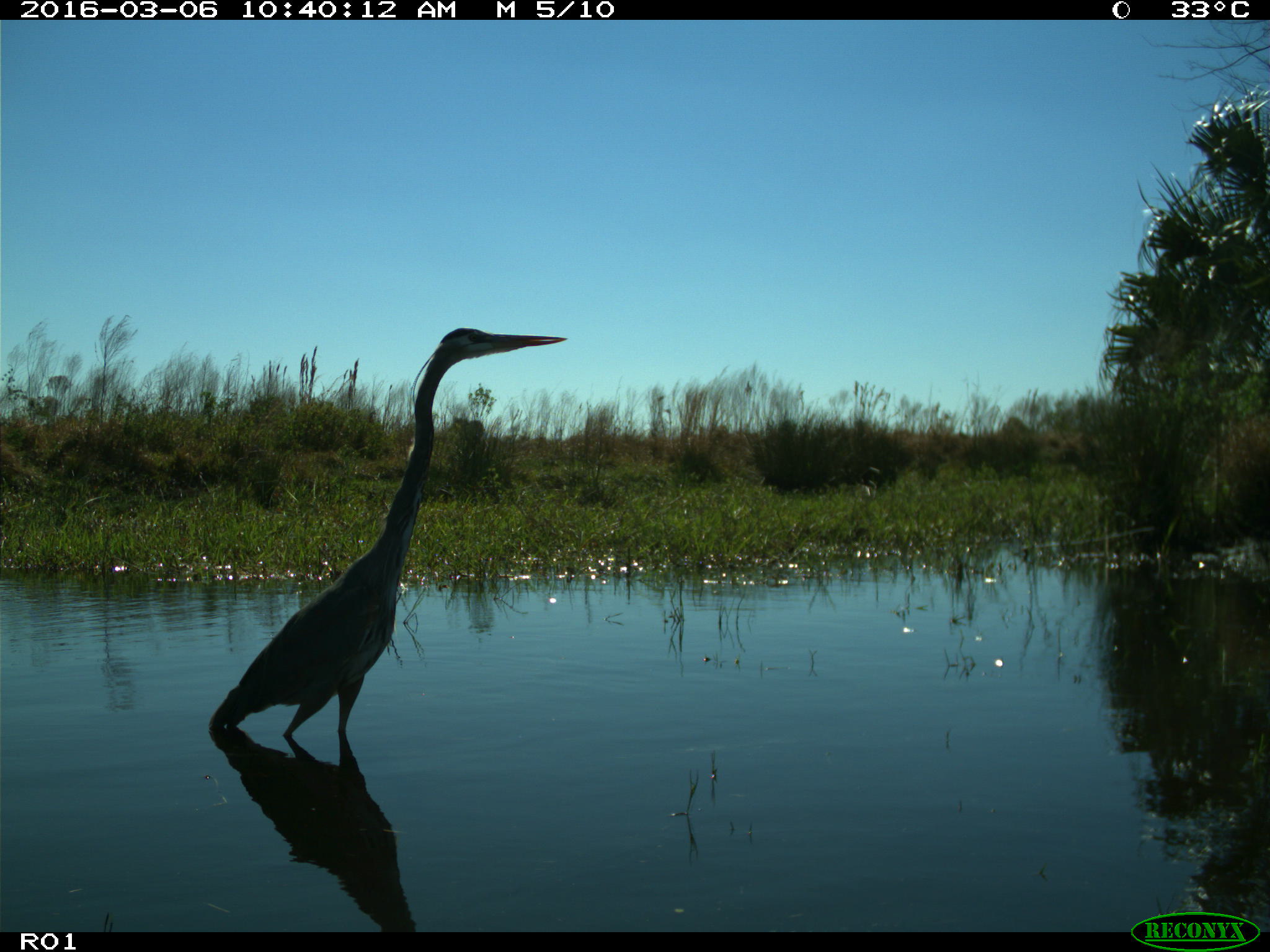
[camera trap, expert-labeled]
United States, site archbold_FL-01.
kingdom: Animalia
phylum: Chordata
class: Aves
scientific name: Aves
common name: birds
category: unidentified bird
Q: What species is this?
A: Unidentified bird (birds) (Aves).